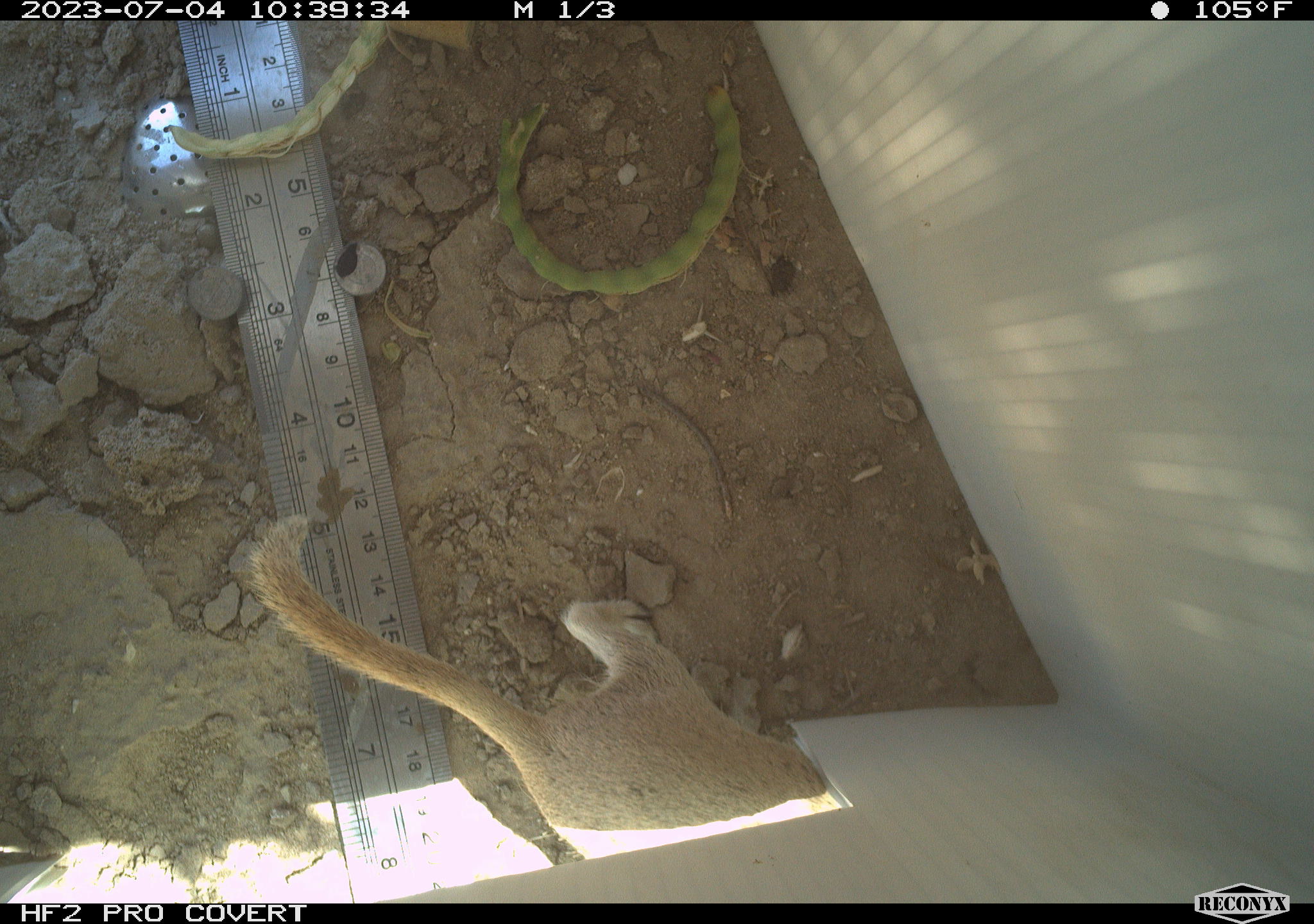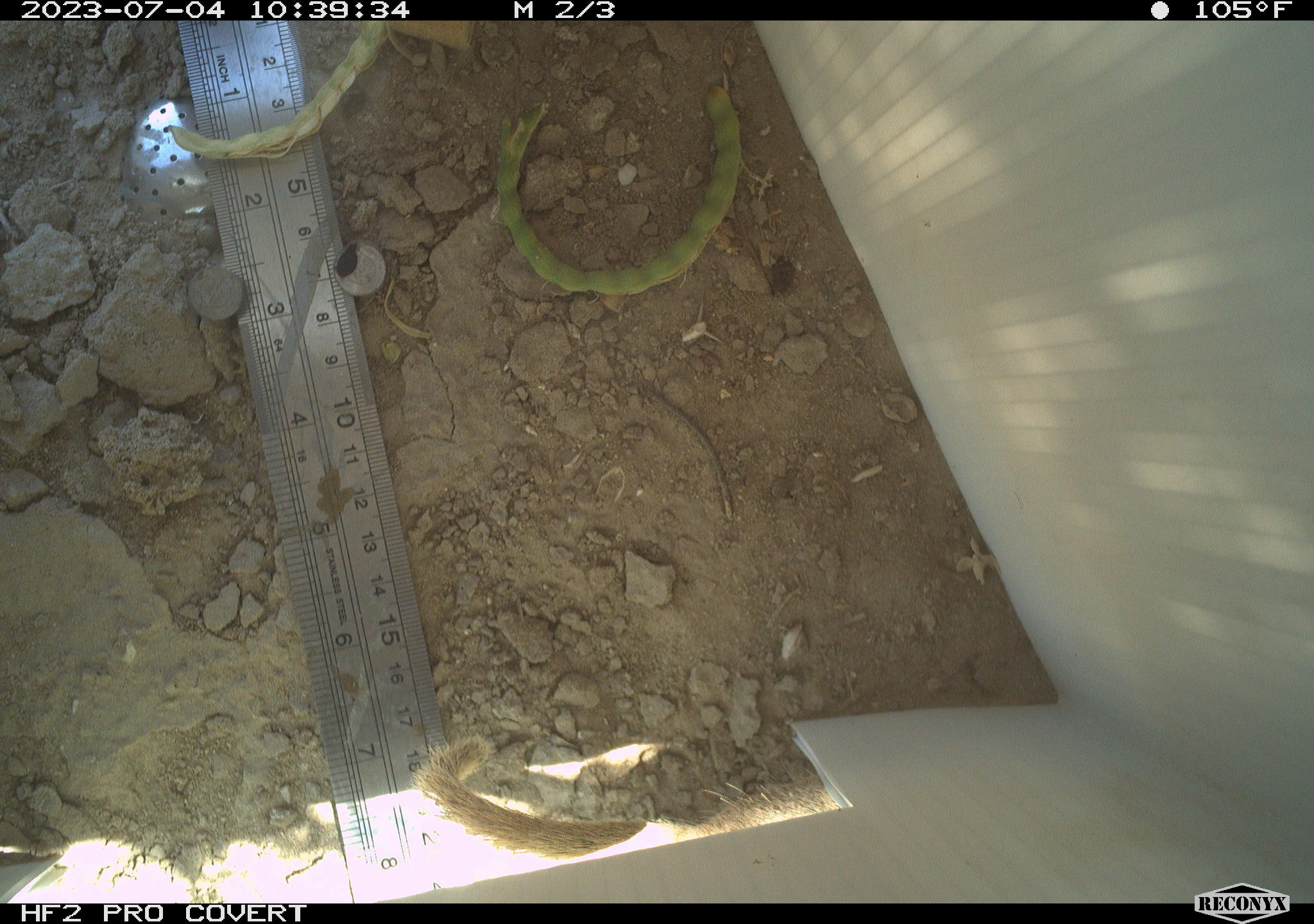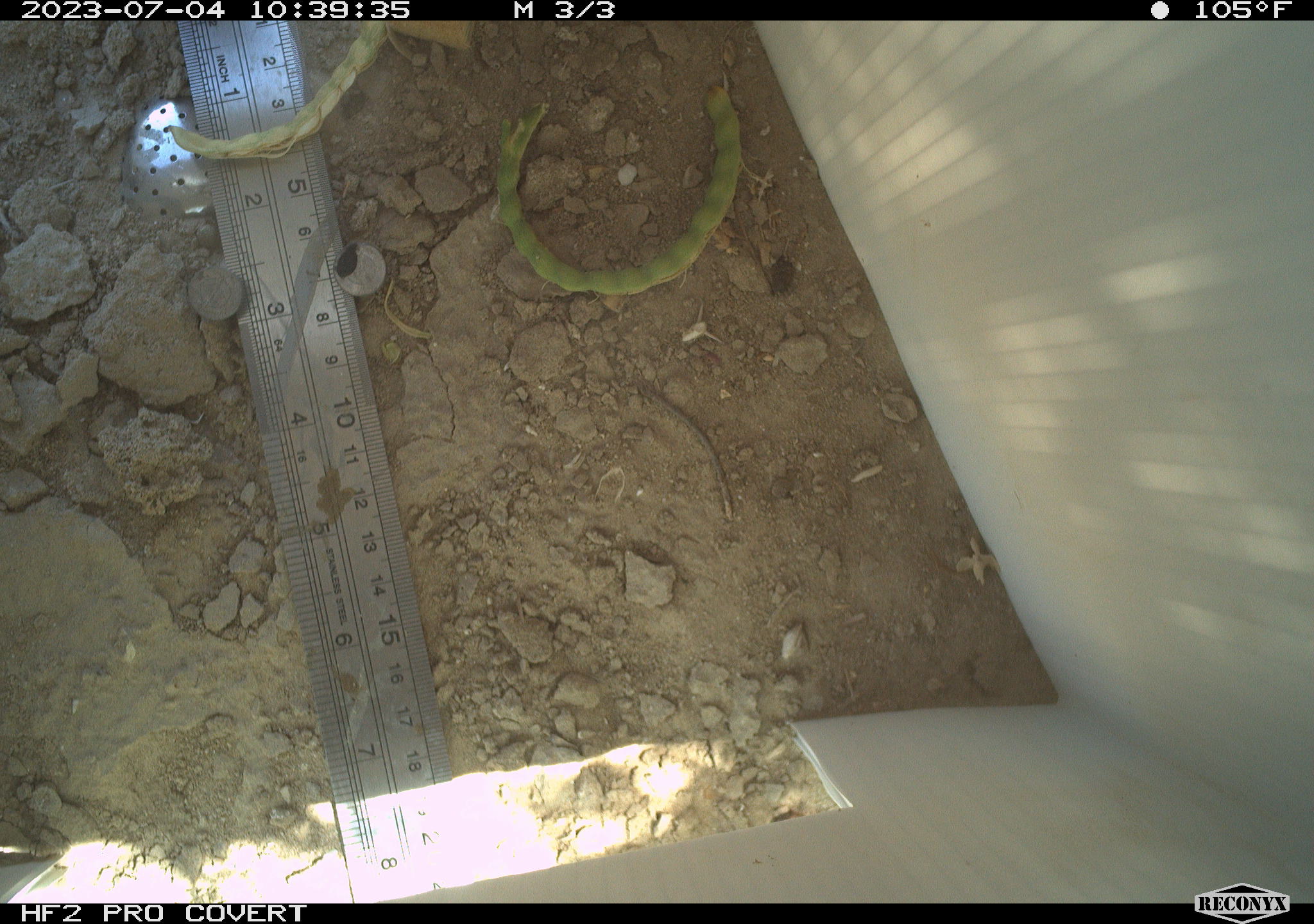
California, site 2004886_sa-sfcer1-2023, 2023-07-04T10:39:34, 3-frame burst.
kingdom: Animalia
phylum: Chordata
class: Mammalia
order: Rodentia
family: Sciuridae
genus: Xerospermophilus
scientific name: Xerospermophilus tereticaudus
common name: round-tailed ground squirrel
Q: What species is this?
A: Round-tailed ground squirrel (Xerospermophilus tereticaudus).